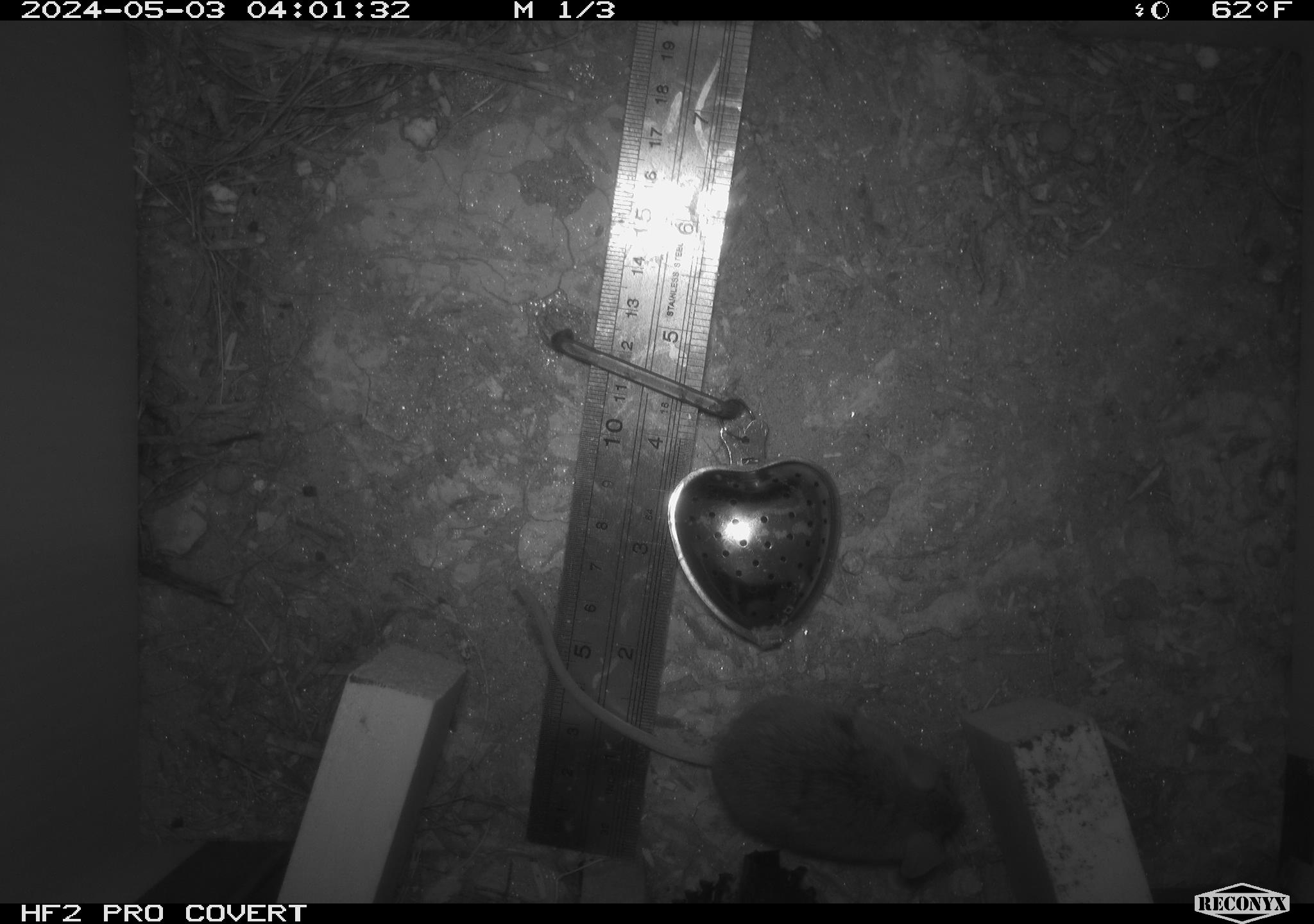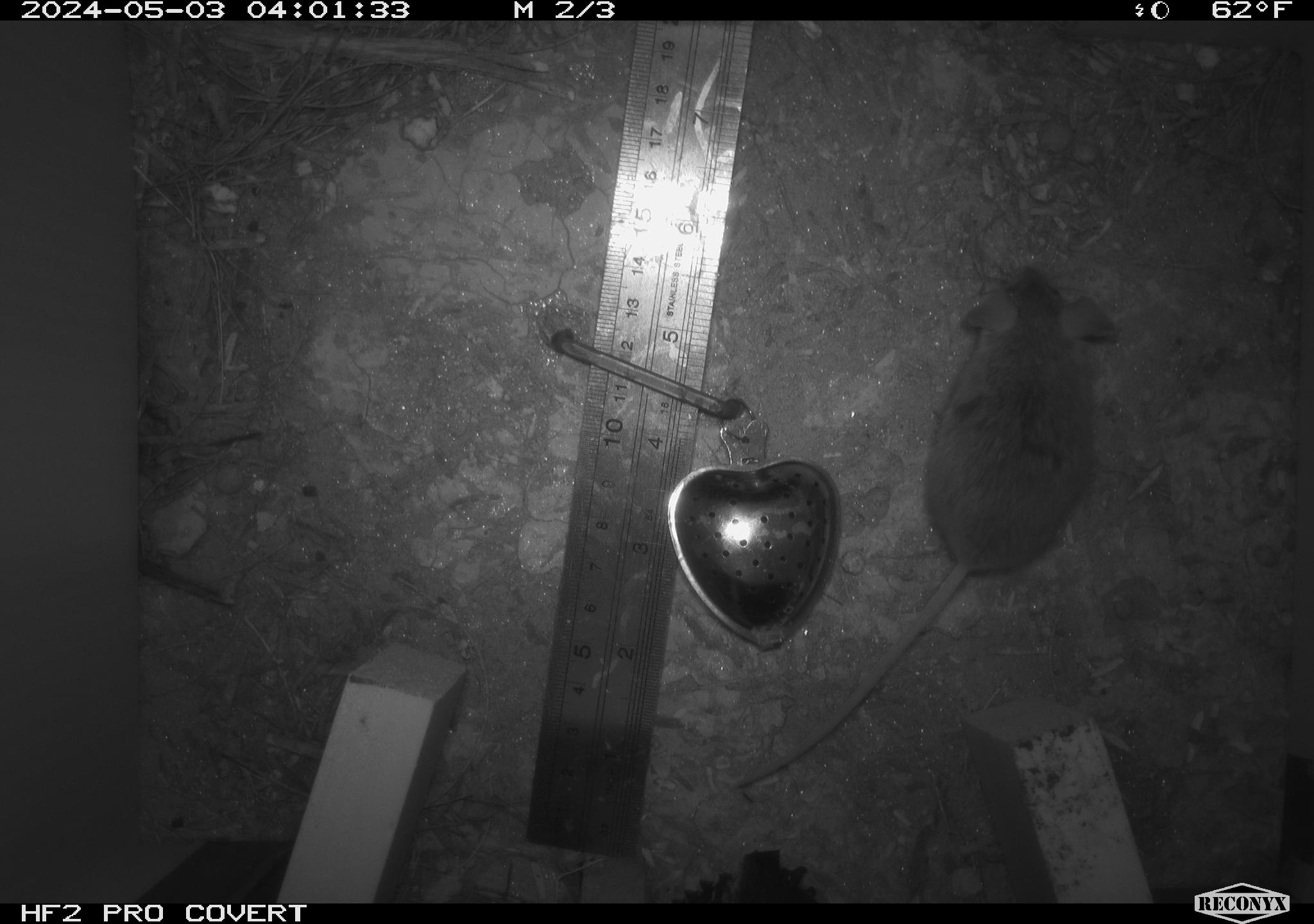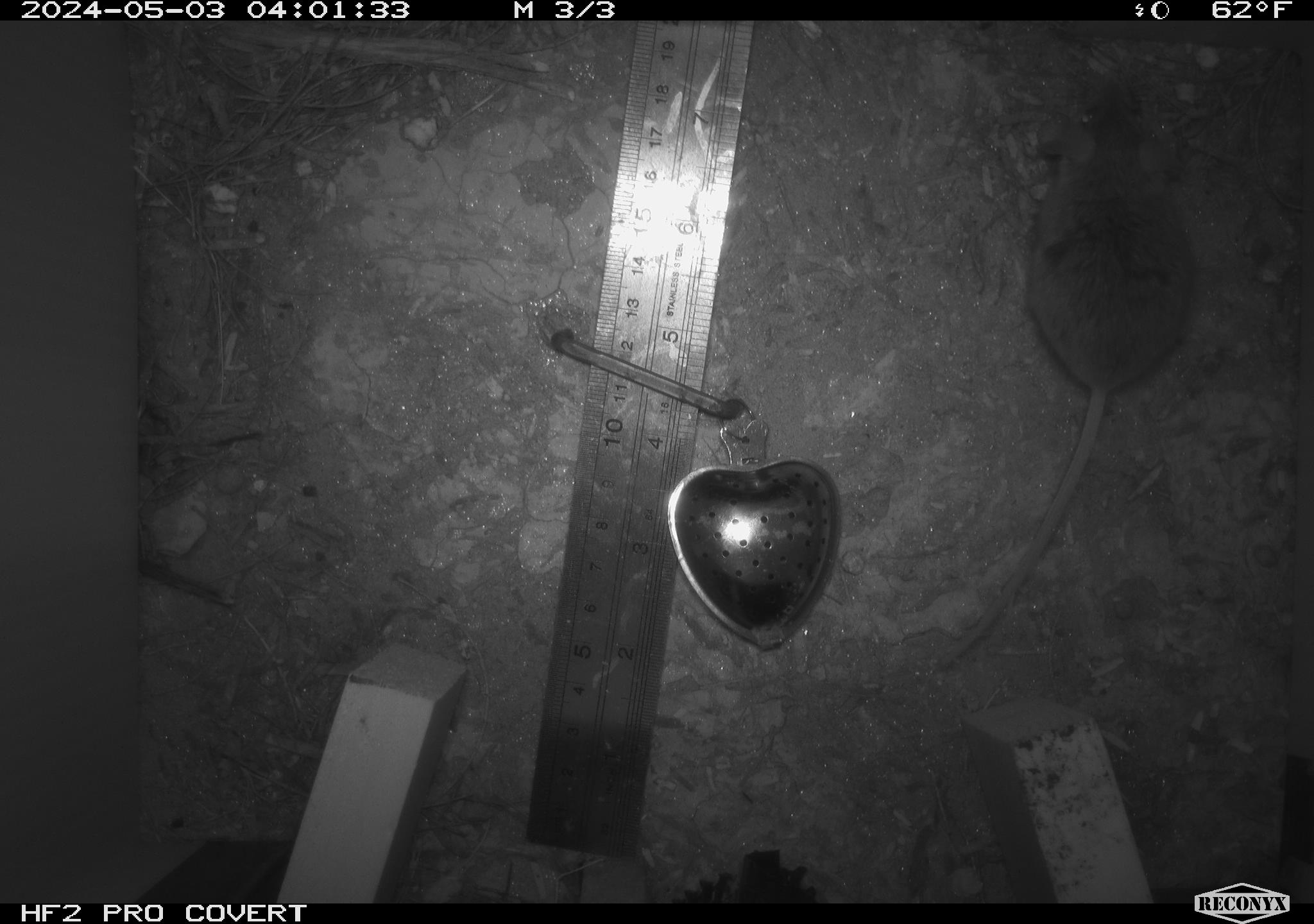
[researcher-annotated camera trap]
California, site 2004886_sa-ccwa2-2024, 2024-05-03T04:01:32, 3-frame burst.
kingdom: Animalia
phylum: Chordata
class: Mammalia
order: Rodentia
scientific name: Rodentia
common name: mouse species